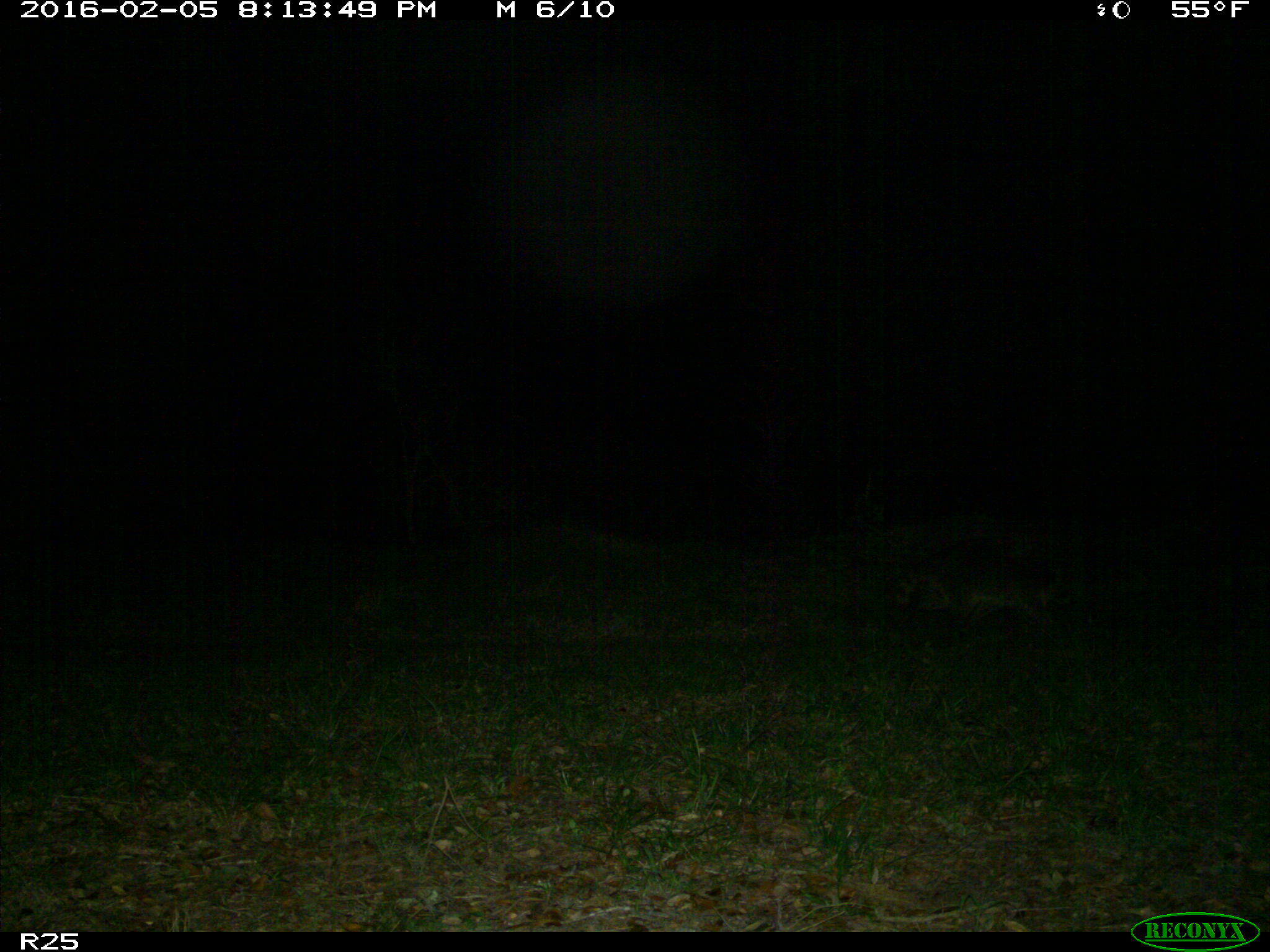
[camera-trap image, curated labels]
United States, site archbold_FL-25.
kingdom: Animalia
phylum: Chordata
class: Mammalia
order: Carnivora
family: Procyonidae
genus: Procyon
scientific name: Procyon lotor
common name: common raccoon